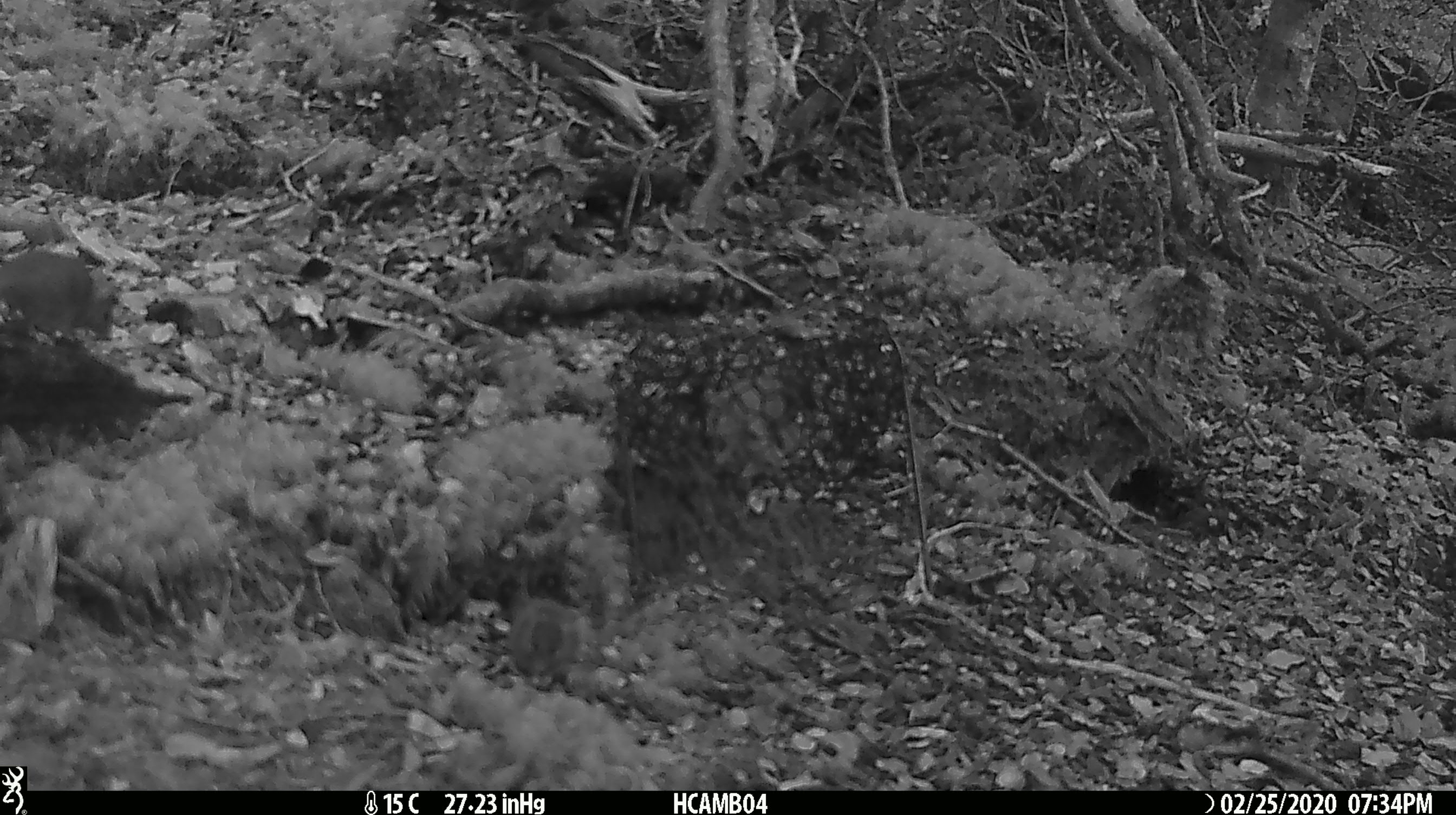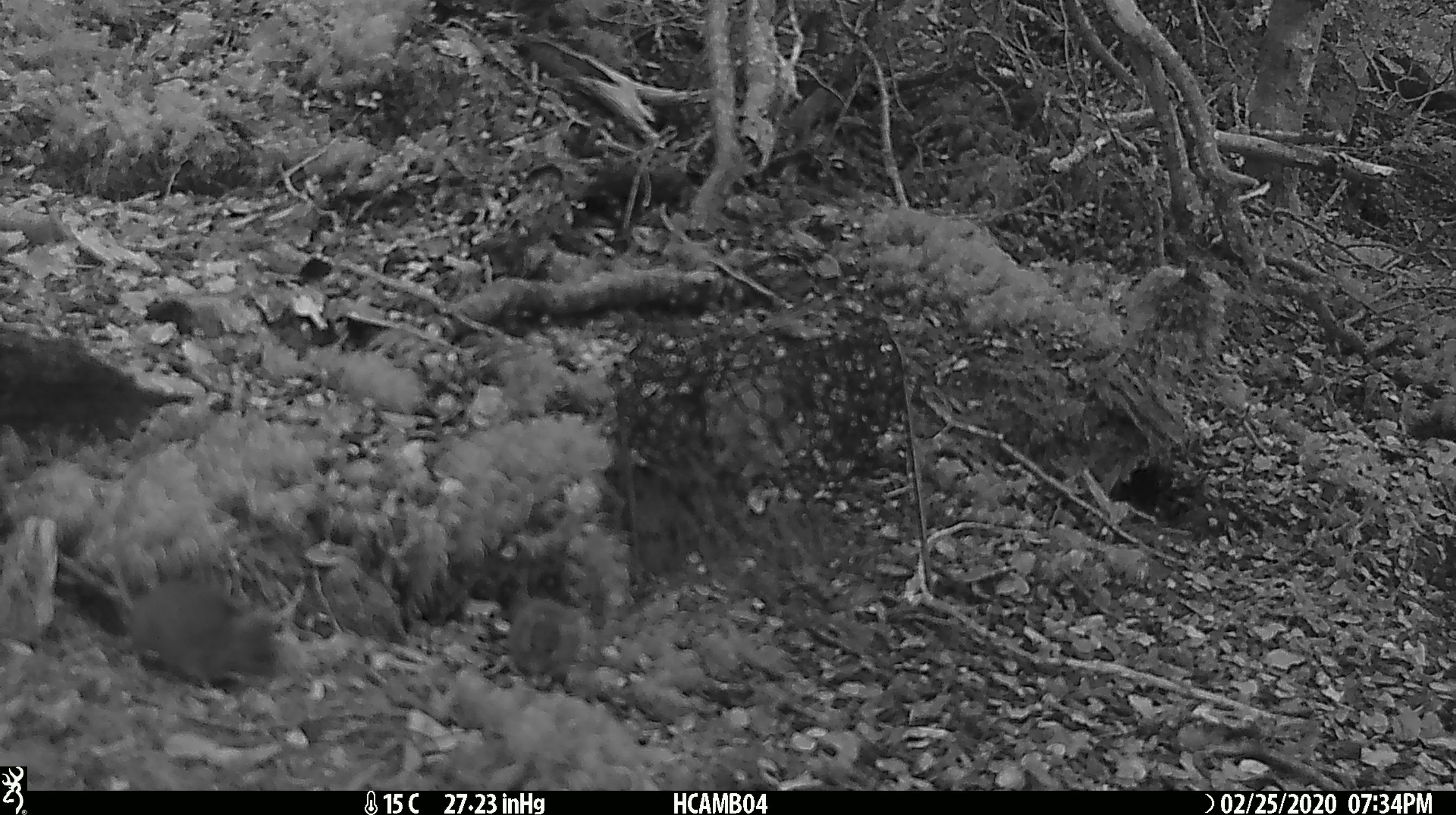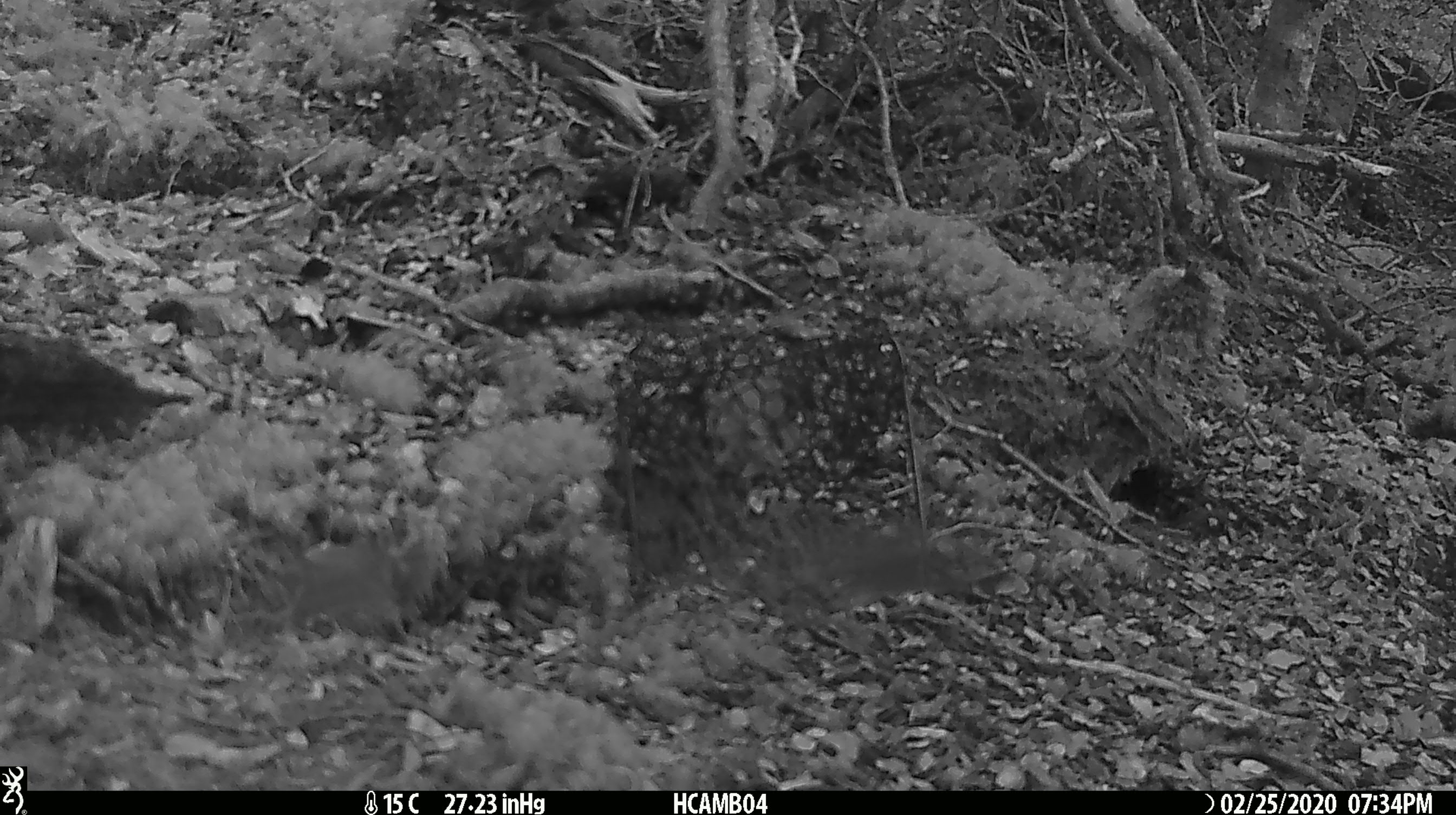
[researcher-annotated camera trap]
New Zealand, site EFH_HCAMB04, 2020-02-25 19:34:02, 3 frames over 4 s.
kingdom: Animalia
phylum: Chordata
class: Mammalia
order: Rodentia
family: Muridae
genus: Mus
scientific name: Mus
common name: mouse